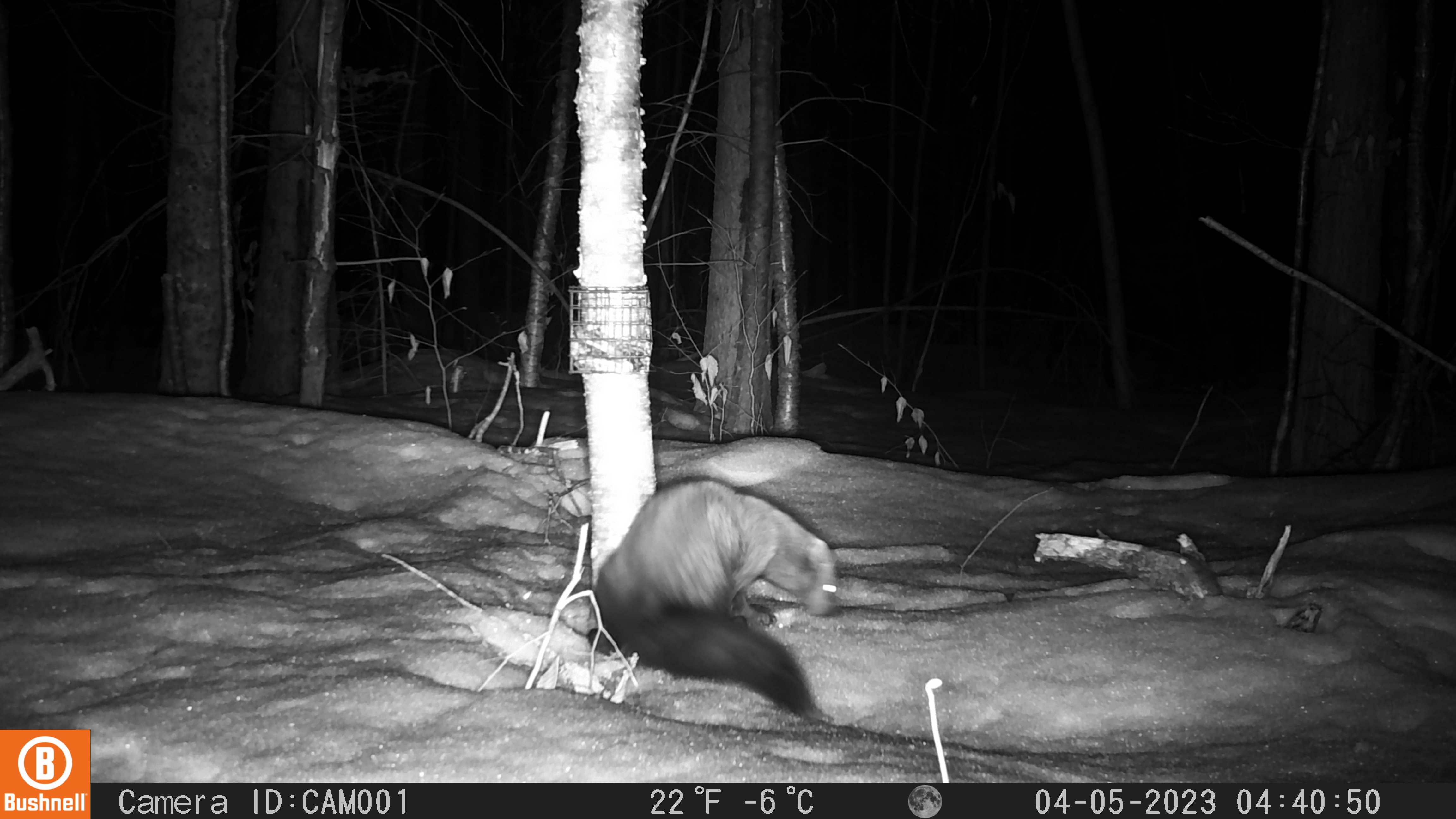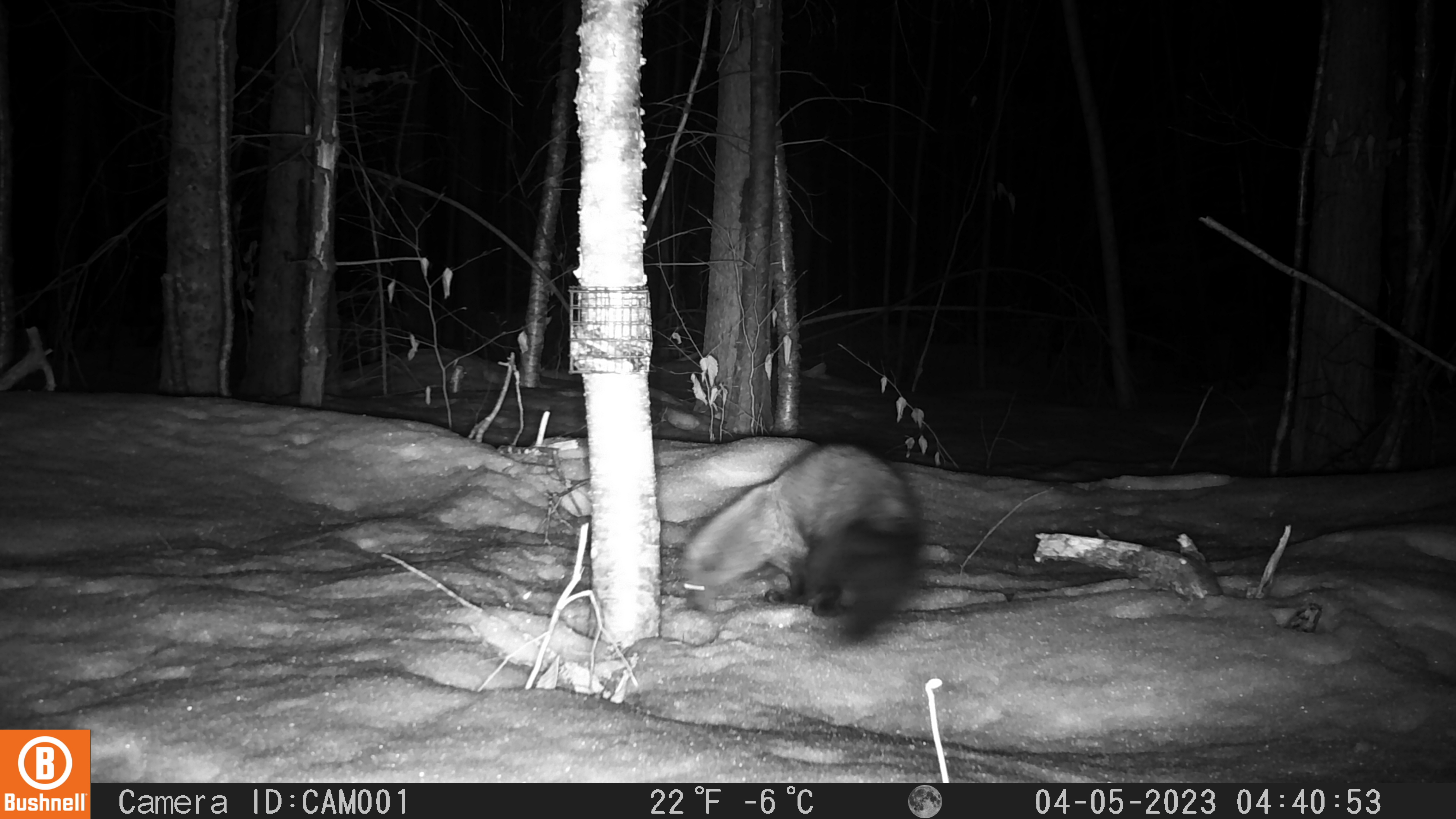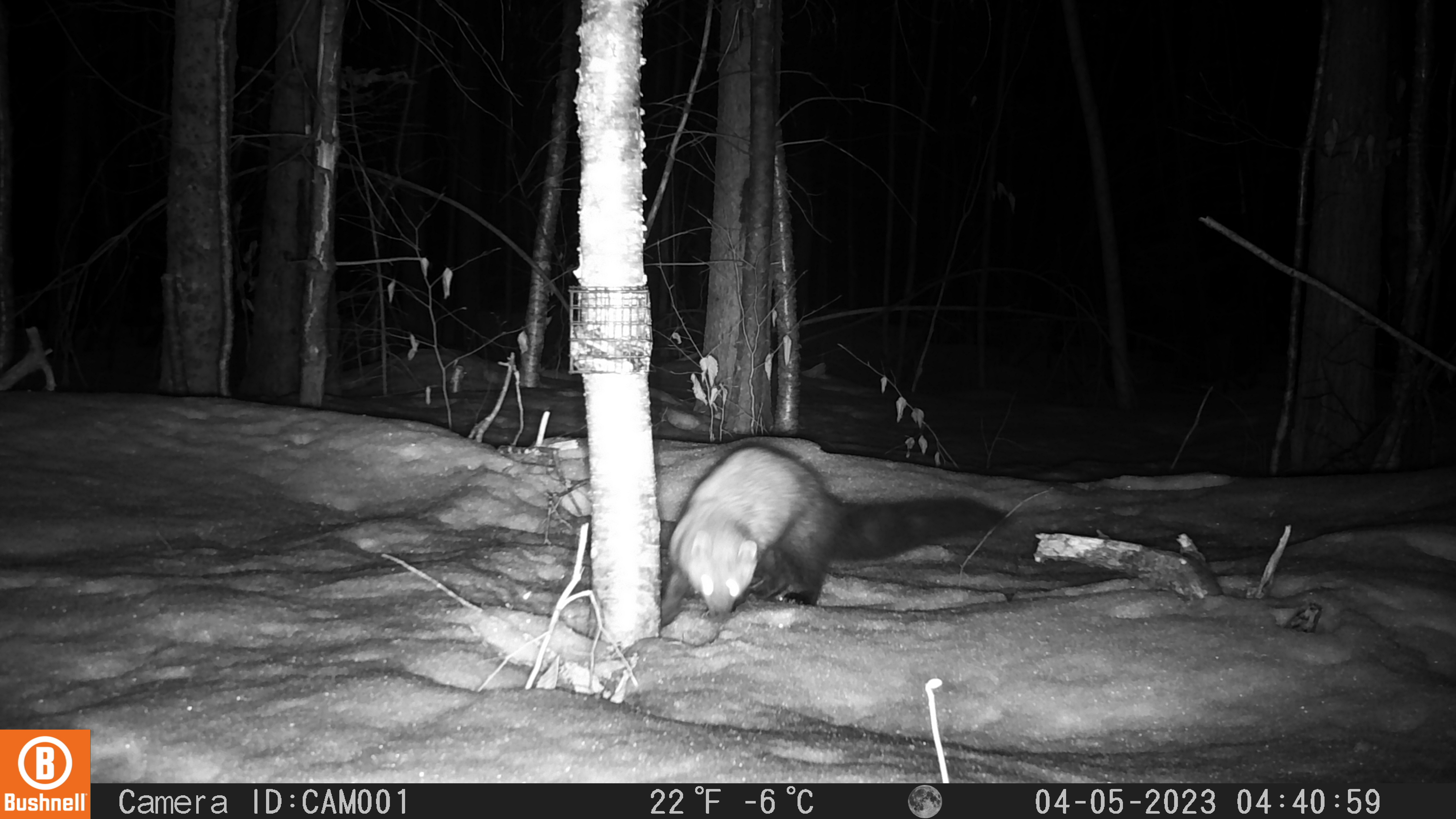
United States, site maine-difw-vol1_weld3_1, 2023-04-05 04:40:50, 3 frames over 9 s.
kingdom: Animalia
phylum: Chordata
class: Mammalia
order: Carnivora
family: Mustelidae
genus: Pekania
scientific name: Pekania pennanti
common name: fisher